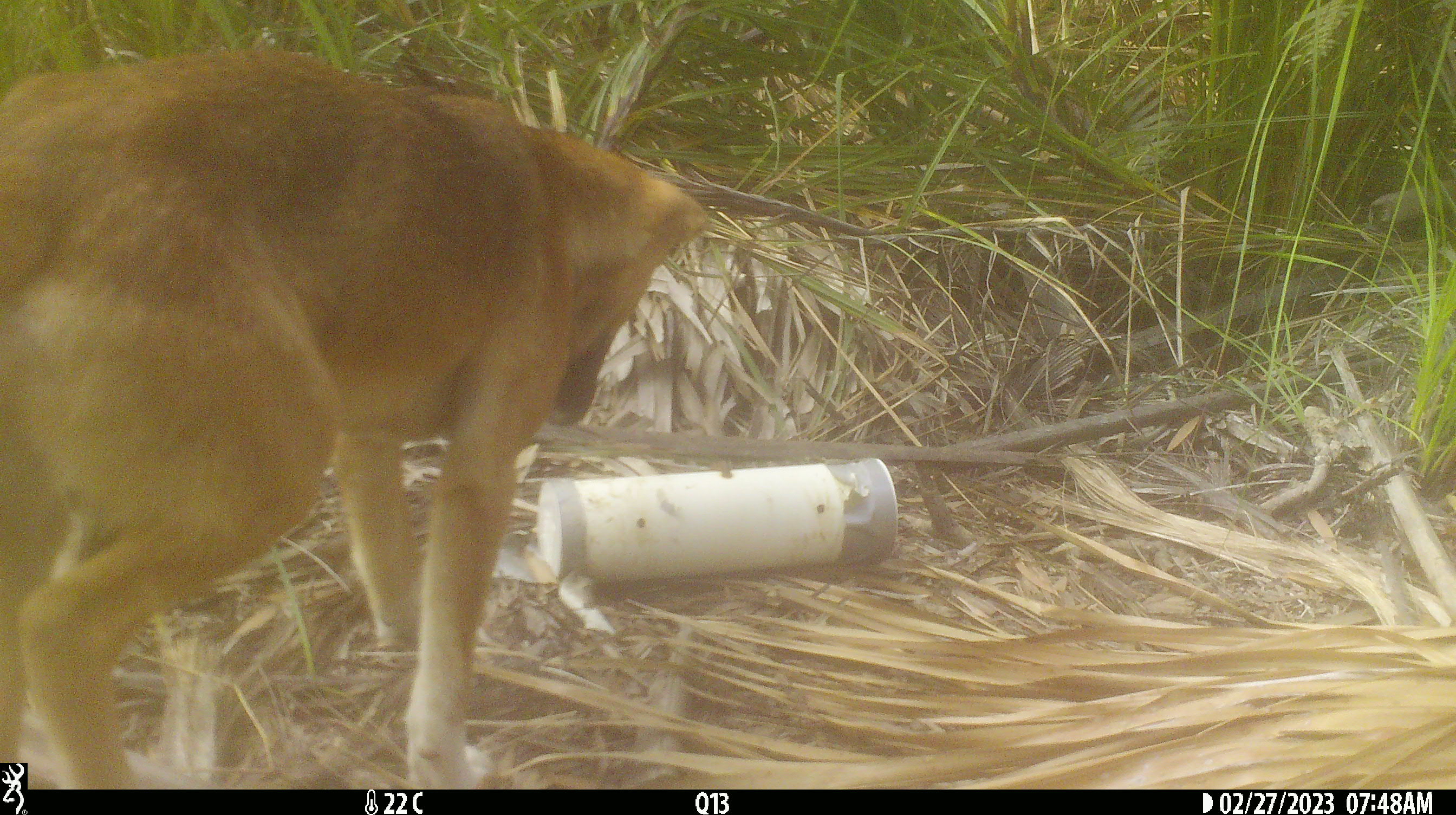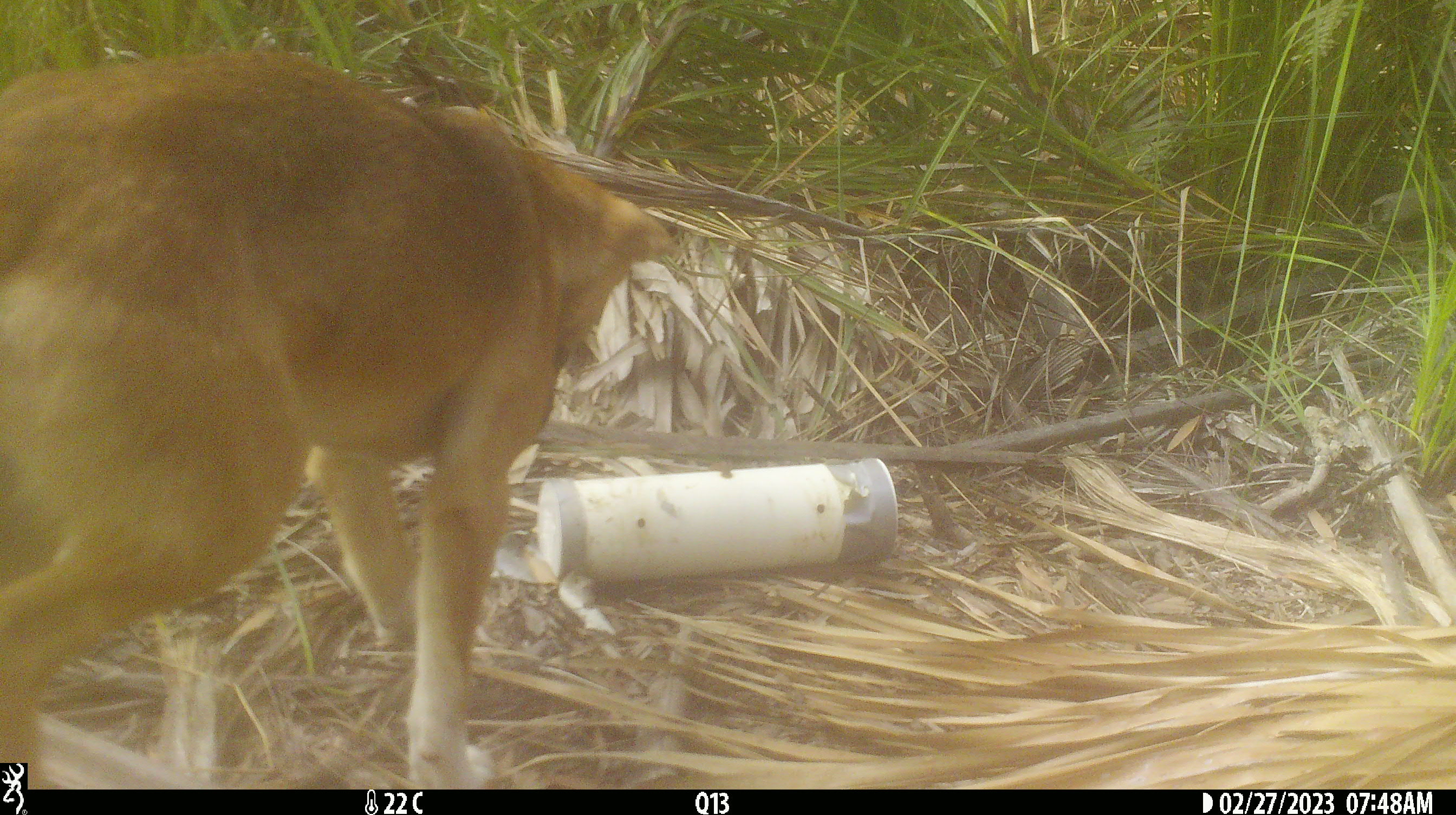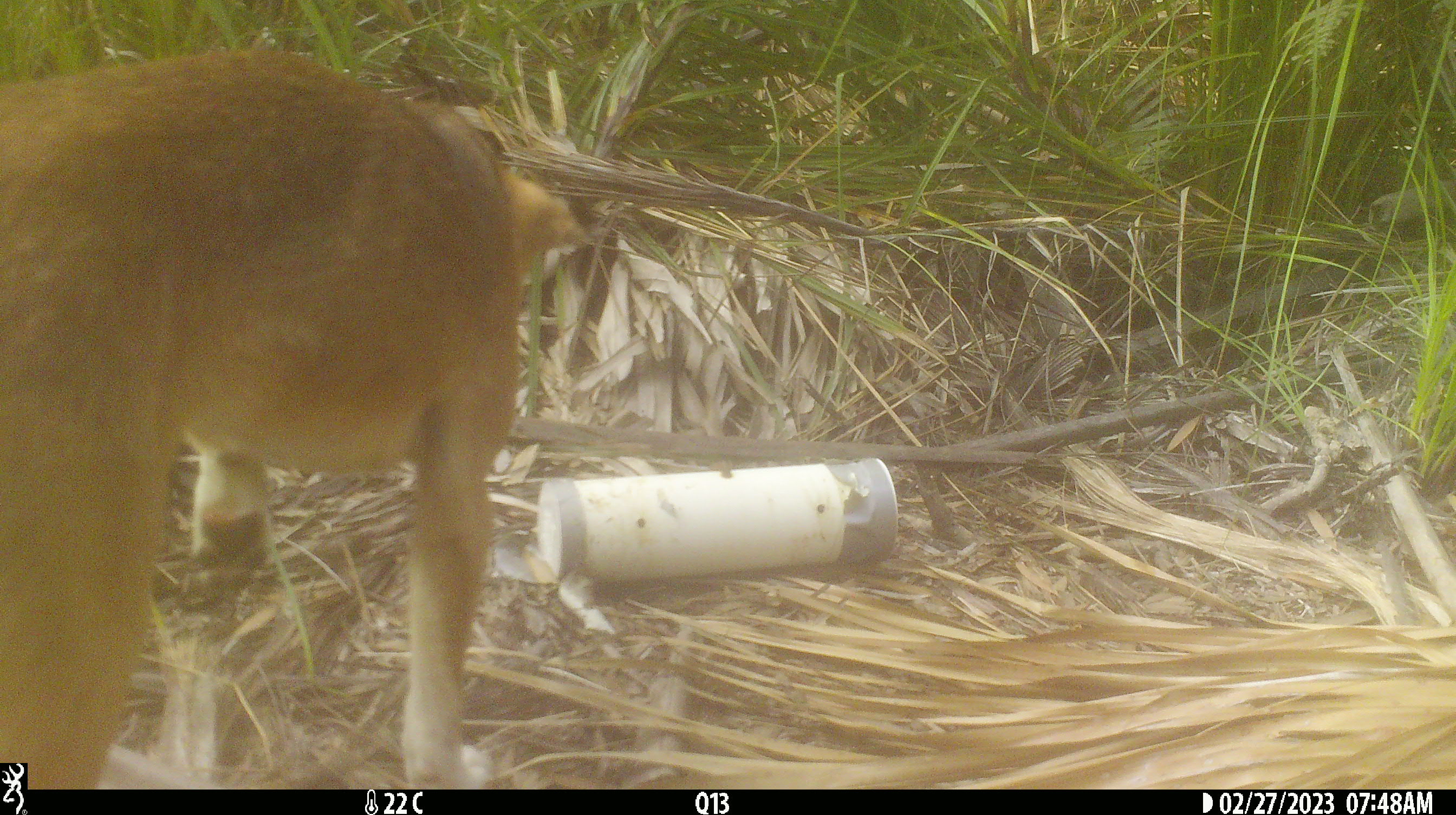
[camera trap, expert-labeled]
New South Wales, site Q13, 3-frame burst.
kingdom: Animalia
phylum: Chordata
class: Mammalia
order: Carnivora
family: Canidae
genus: Canis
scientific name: Canis familiaris dingo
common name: dingo